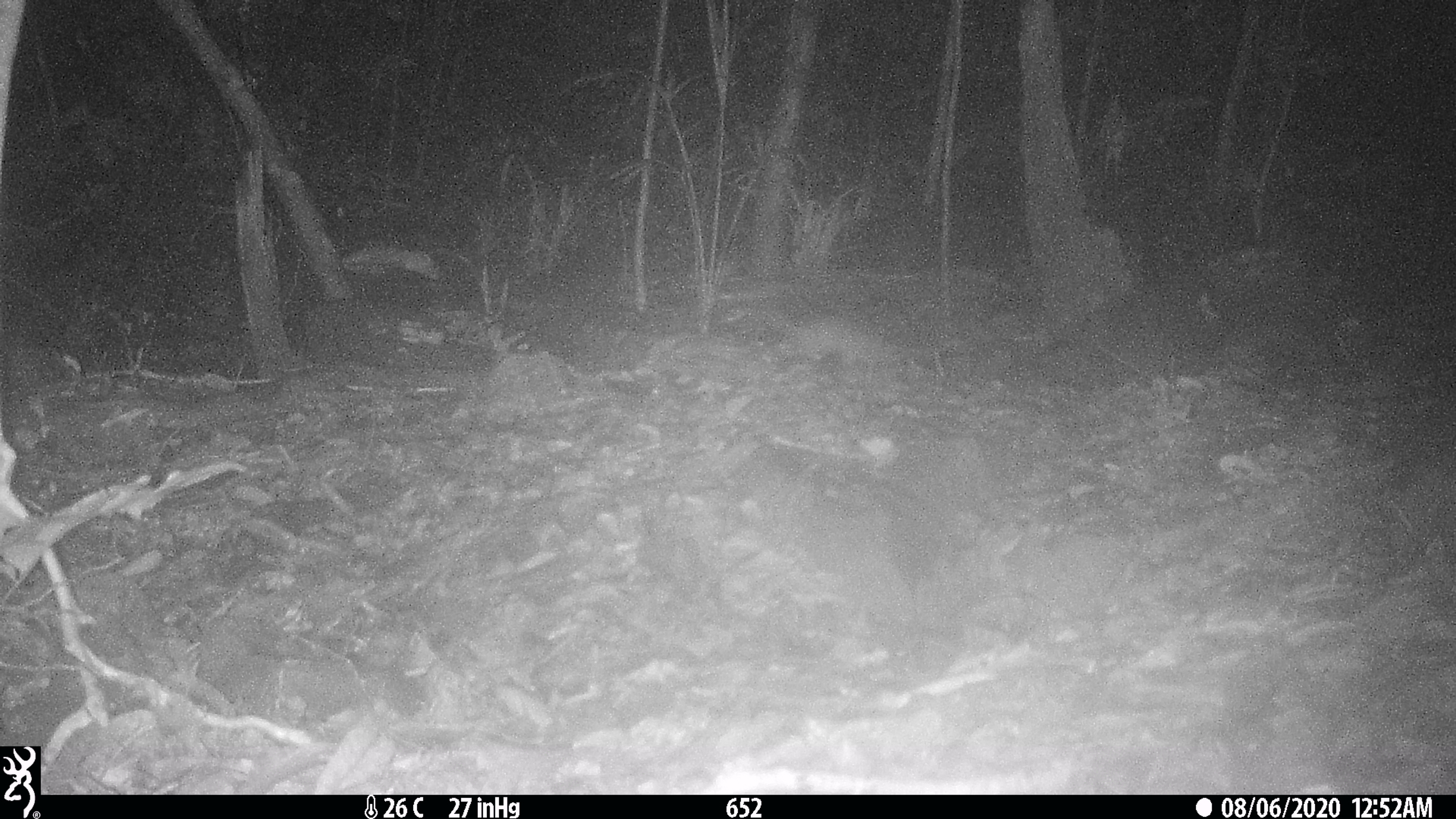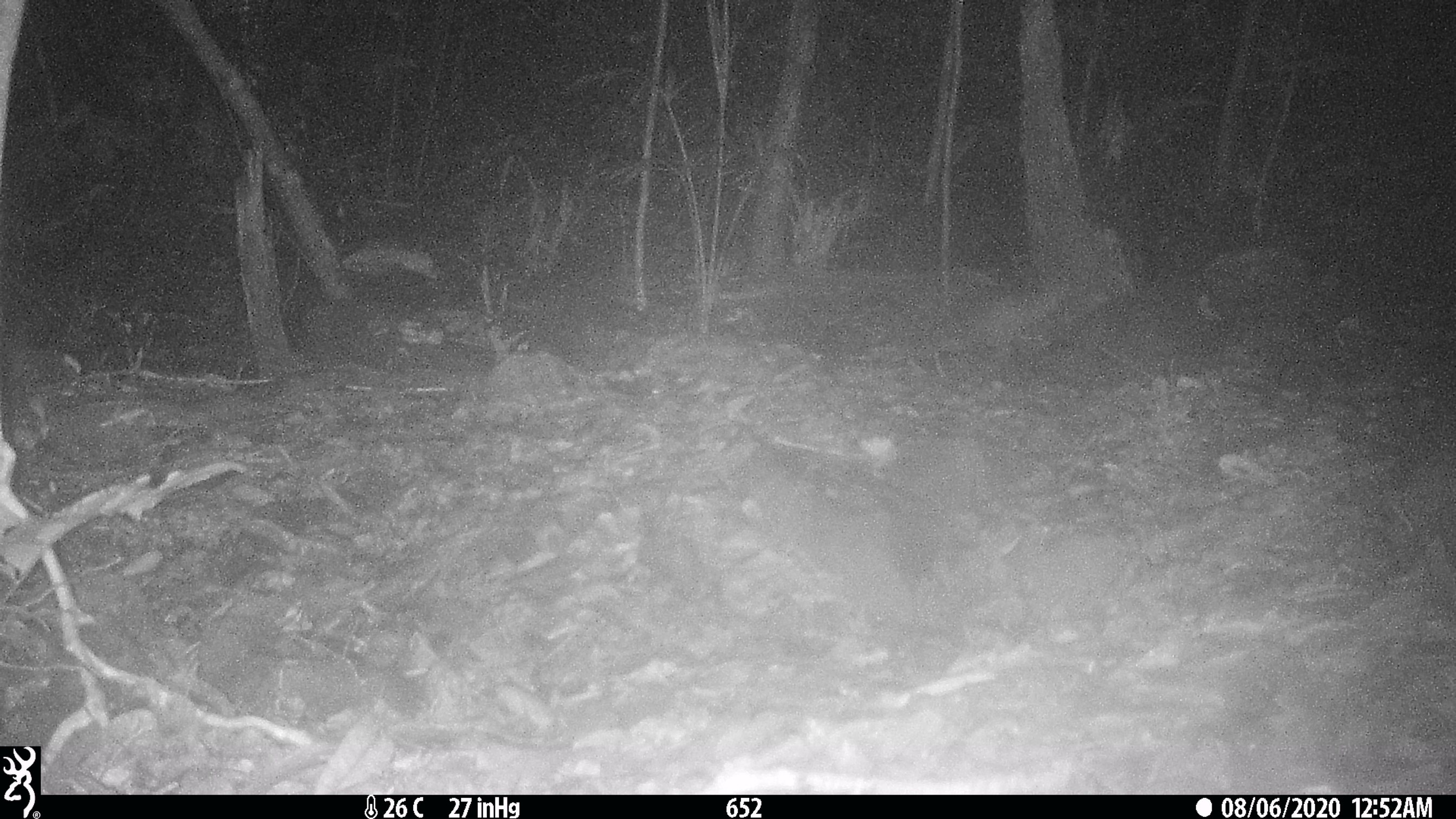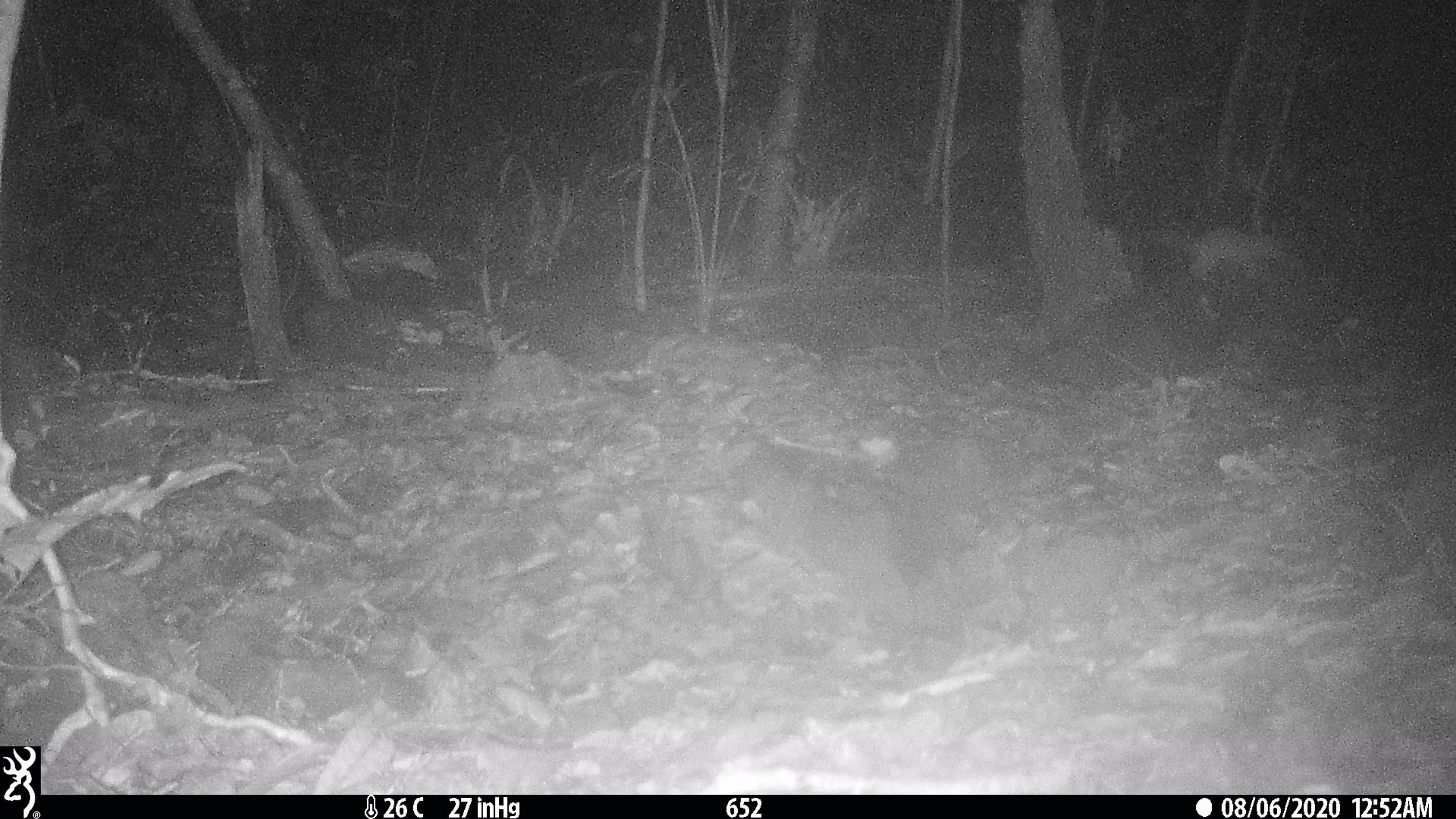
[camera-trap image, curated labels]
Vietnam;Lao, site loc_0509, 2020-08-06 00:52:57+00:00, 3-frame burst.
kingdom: Animalia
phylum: Chordata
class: Mammalia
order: Carnivora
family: Mustelidae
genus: Melogale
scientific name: Melogale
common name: ferret badger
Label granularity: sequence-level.